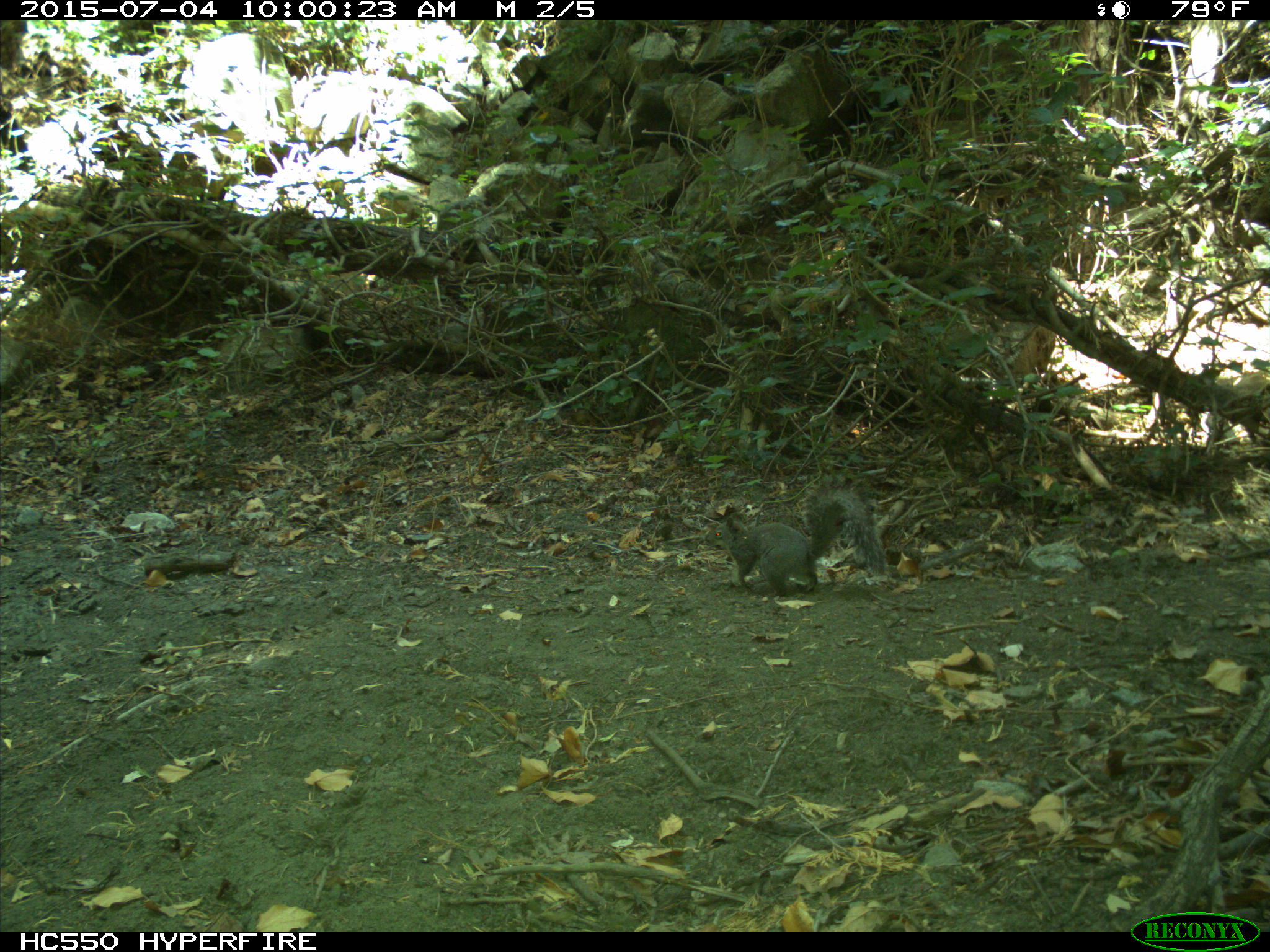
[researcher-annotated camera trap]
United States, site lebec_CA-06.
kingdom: Animalia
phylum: Chordata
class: Mammalia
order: Rodentia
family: Sciuridae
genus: Sciurus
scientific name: Sciurus carolinensis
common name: eastern gray squirrel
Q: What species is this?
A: Sciurus carolinensis (eastern gray squirrel).